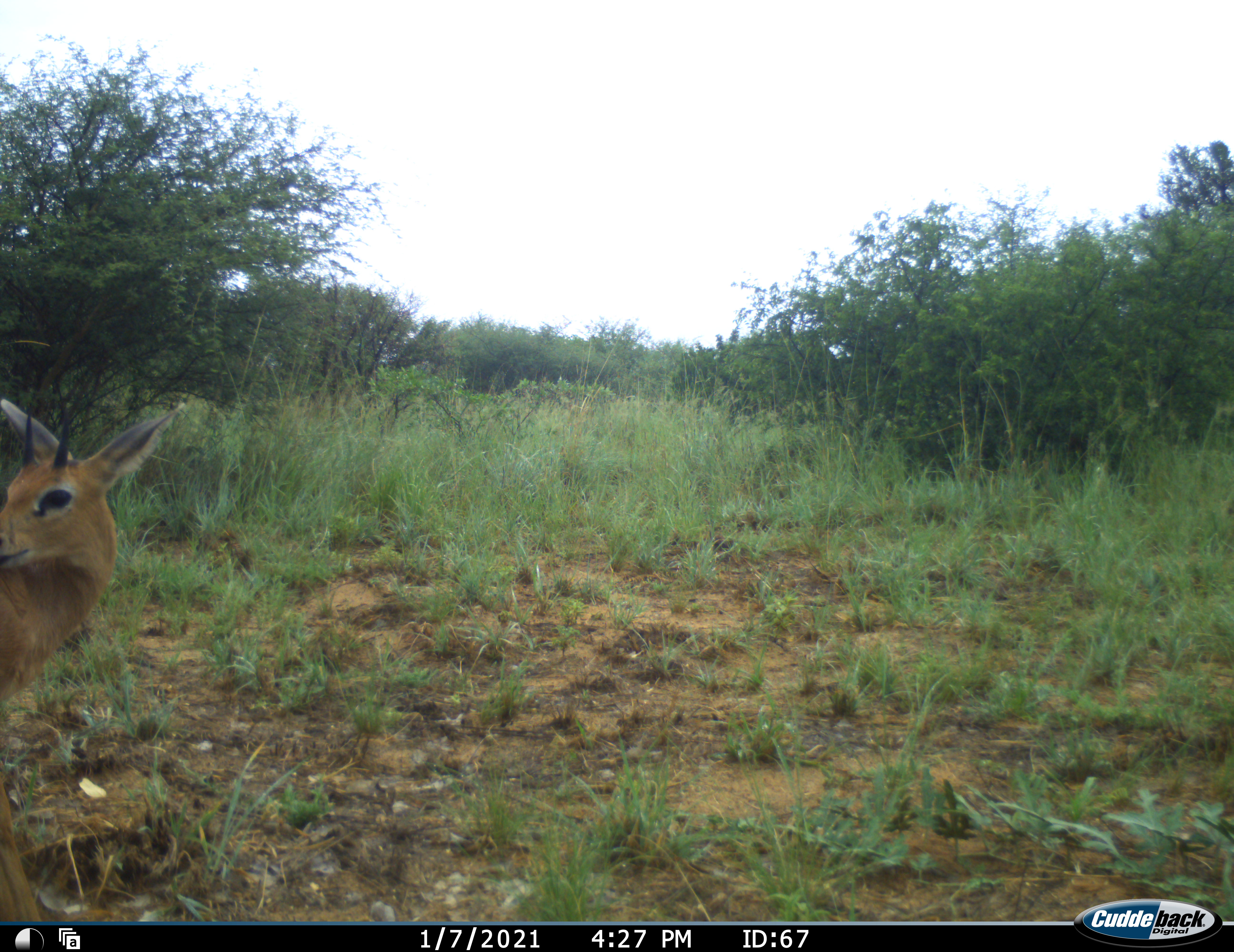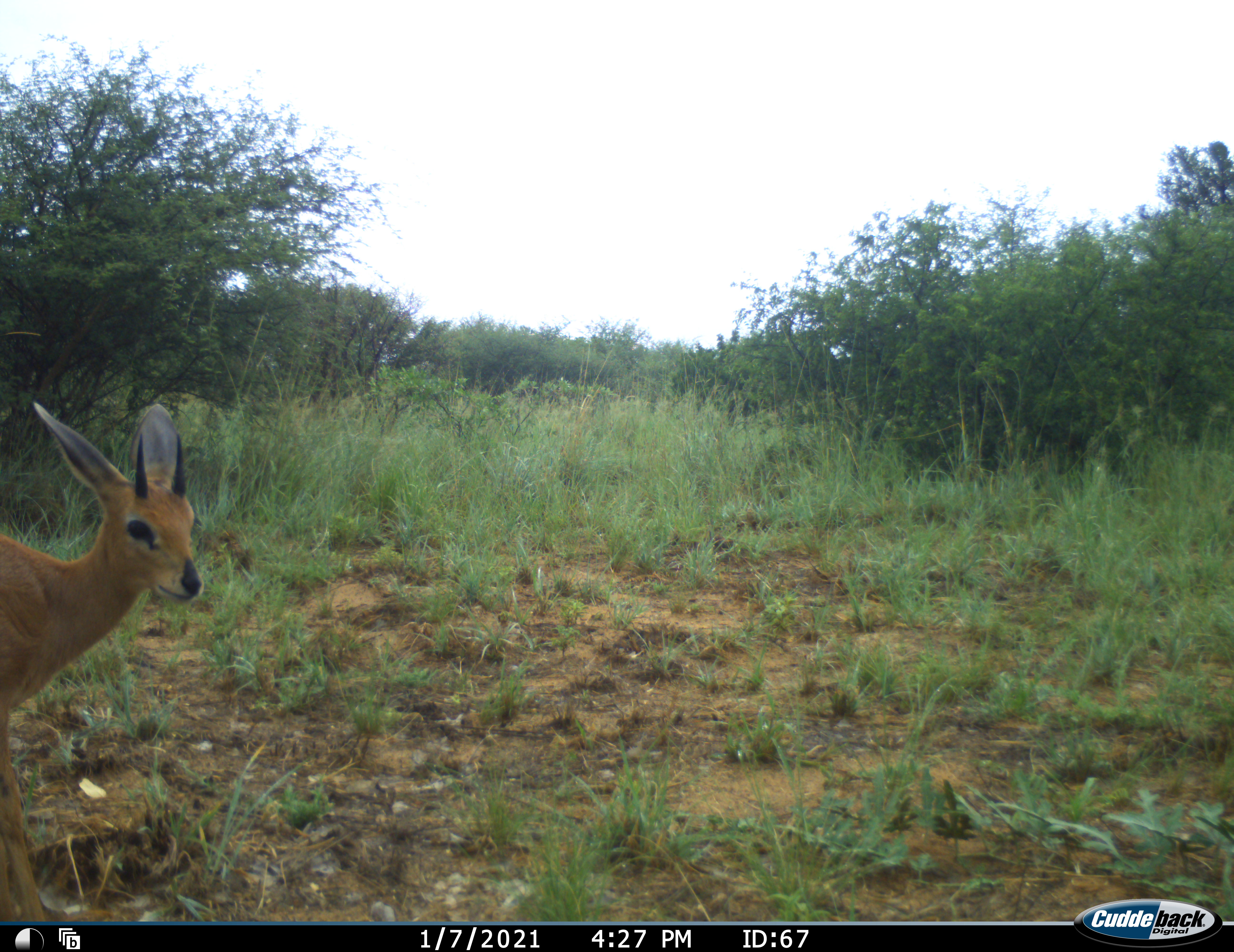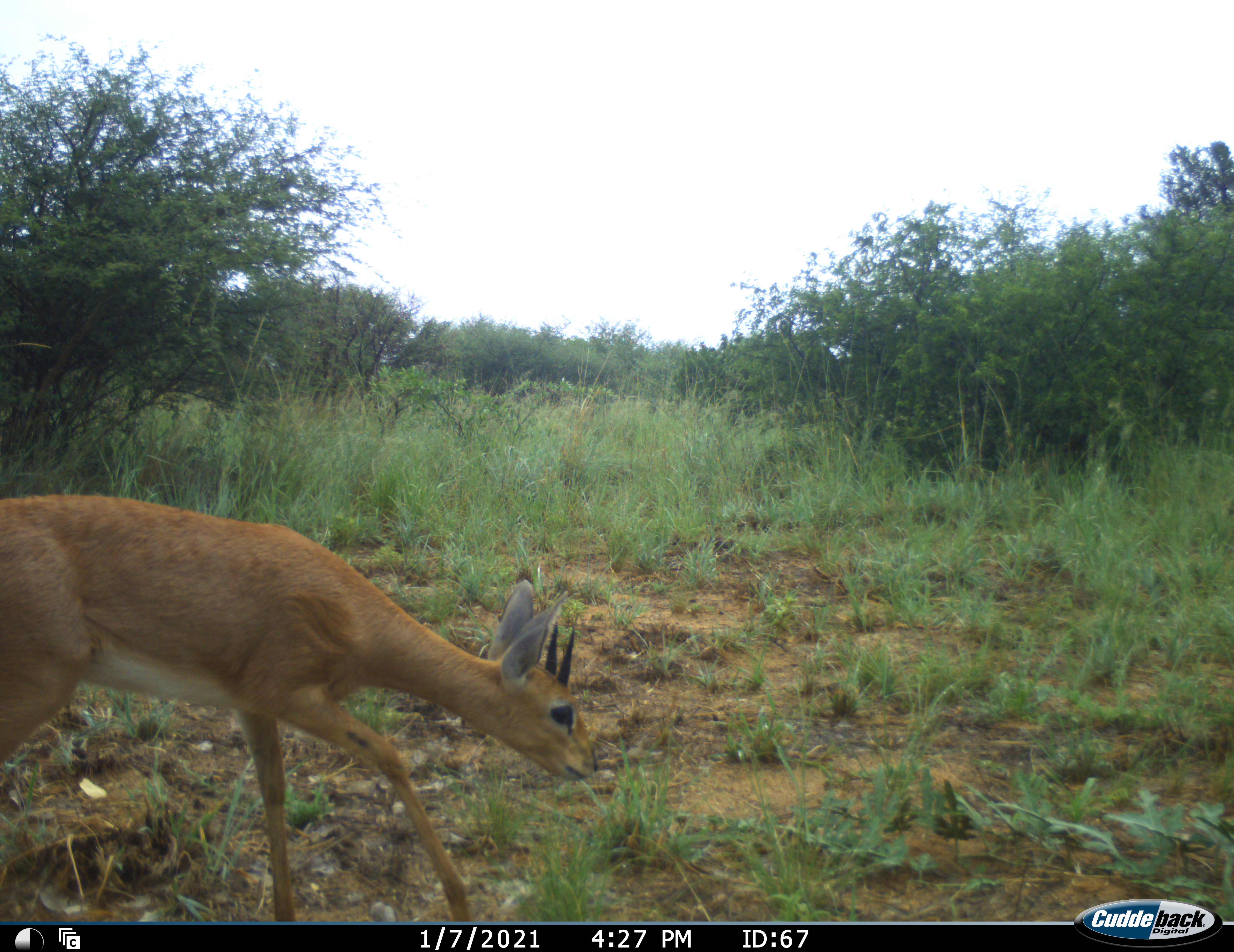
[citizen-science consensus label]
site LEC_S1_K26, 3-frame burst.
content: unidentified animal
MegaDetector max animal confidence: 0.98